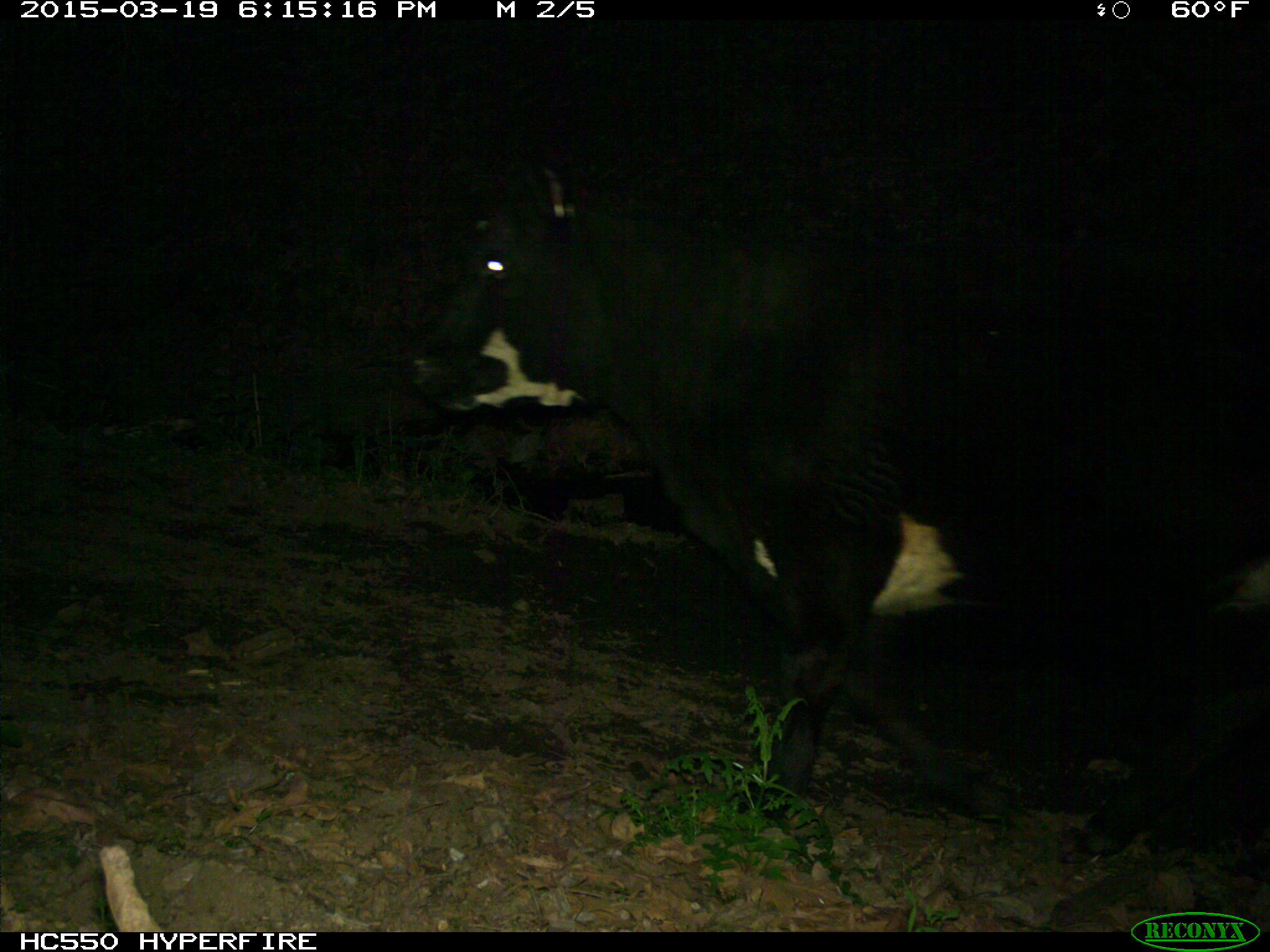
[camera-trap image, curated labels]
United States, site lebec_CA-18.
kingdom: Animalia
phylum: Chordata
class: Mammalia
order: Artiodactyla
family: Bovidae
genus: Bos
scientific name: Bos taurus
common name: domestic cow